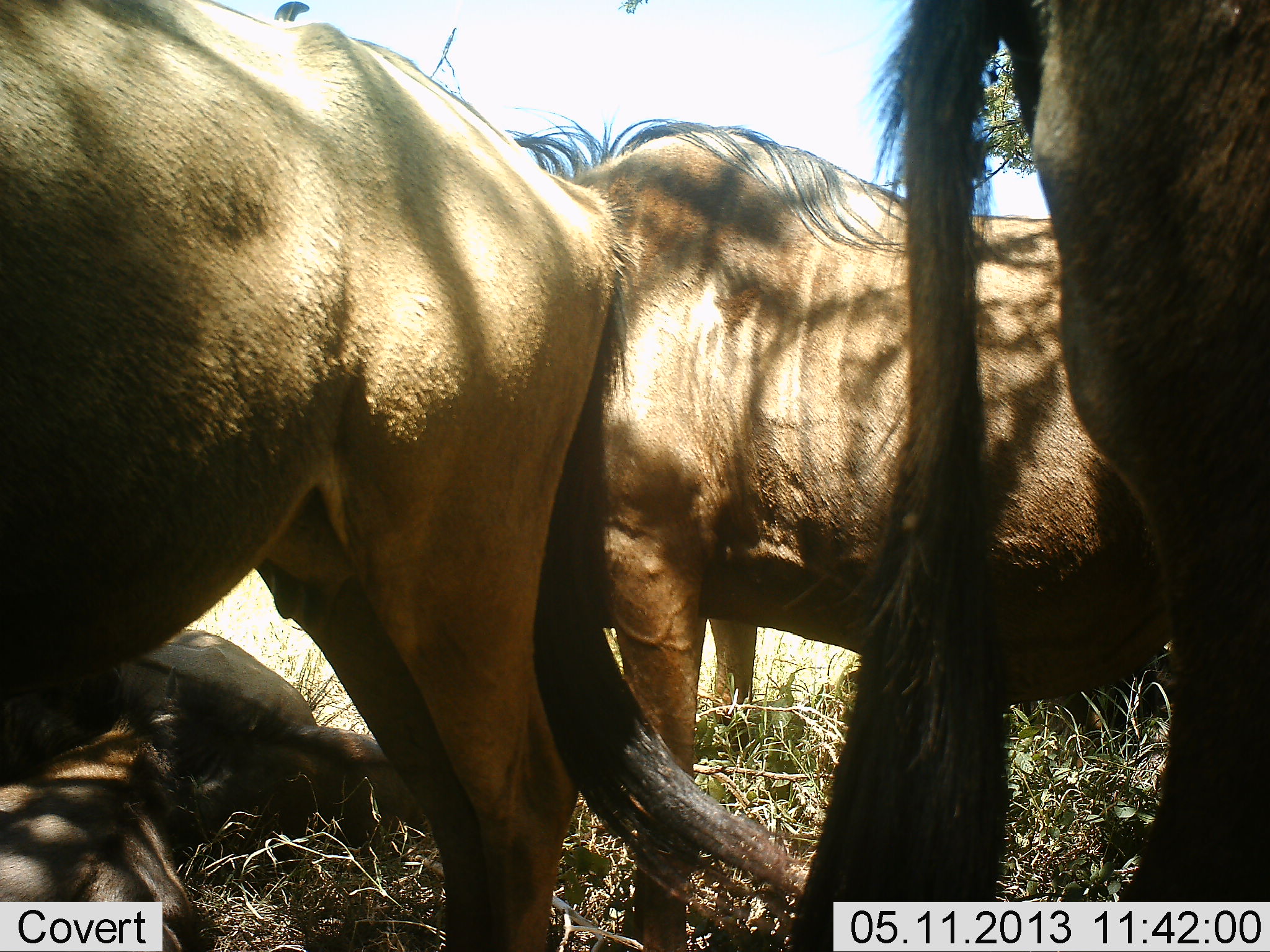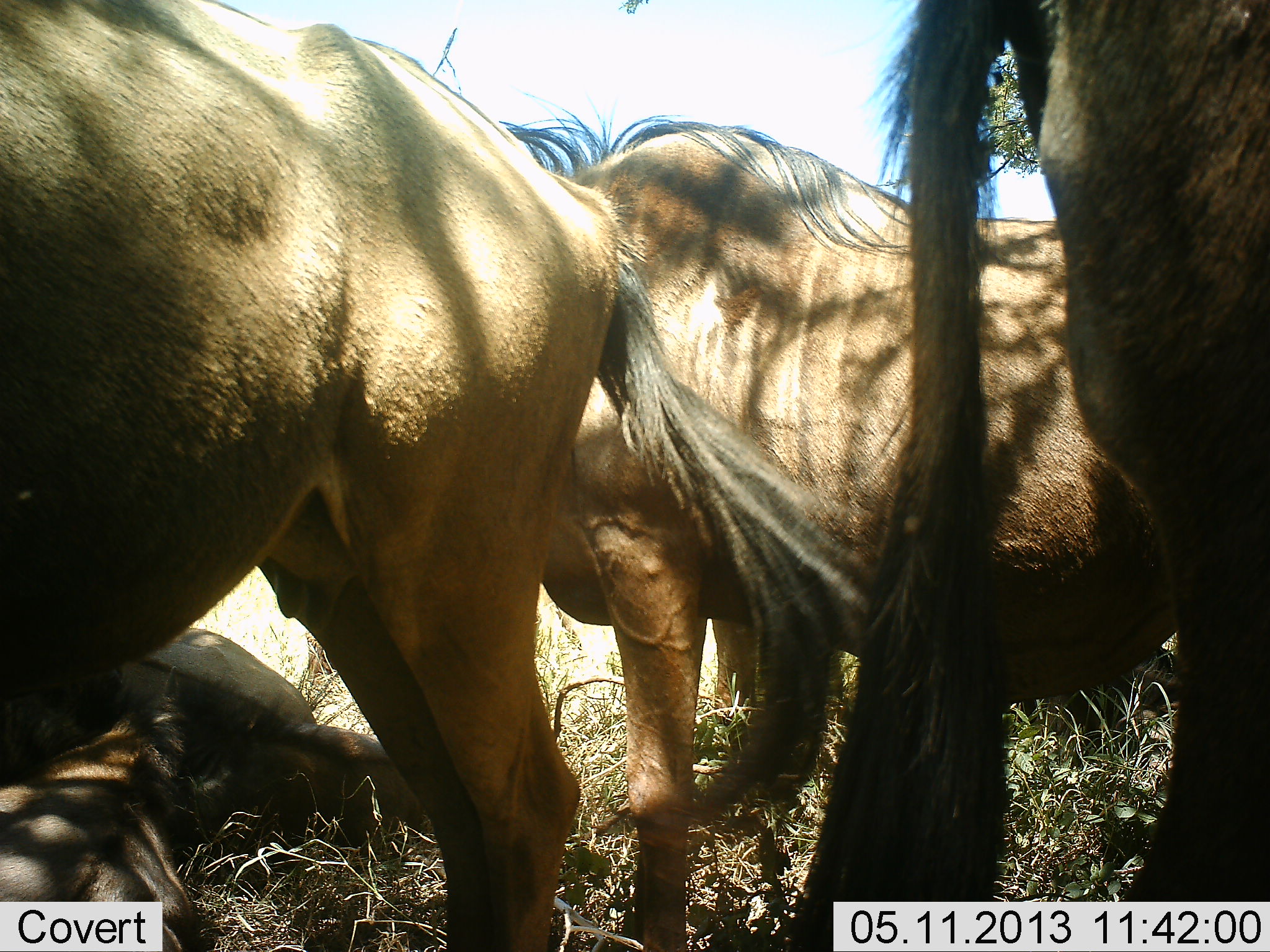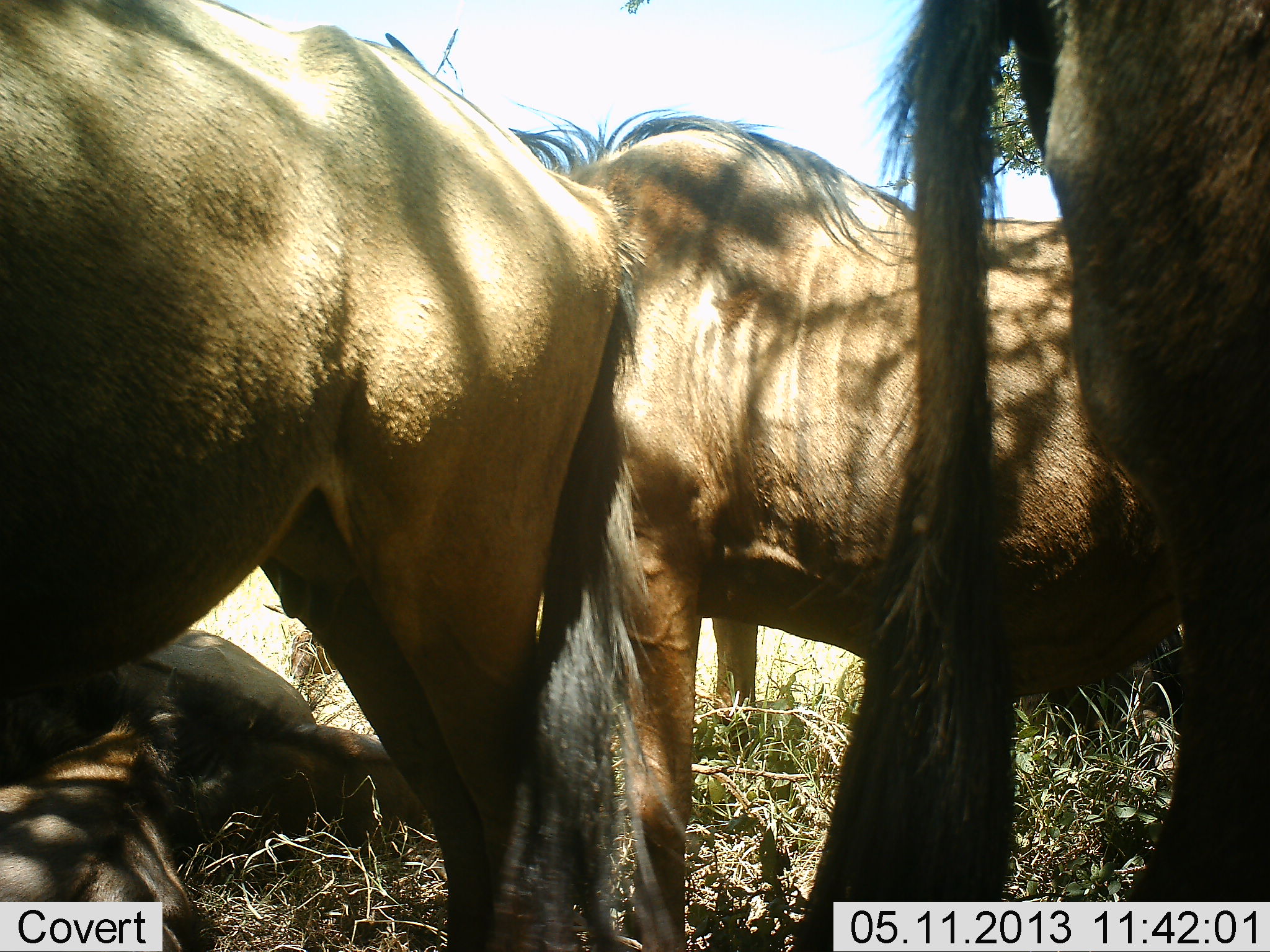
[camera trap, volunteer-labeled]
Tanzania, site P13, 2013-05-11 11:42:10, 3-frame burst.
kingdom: Animalia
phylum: Chordata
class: Mammalia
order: Artiodactyla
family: Bovidae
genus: Connochaetes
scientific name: Connochaetes taurinus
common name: blue wildebeest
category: wildebeest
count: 4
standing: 82%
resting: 64%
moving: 9%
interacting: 9%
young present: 0%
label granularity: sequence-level